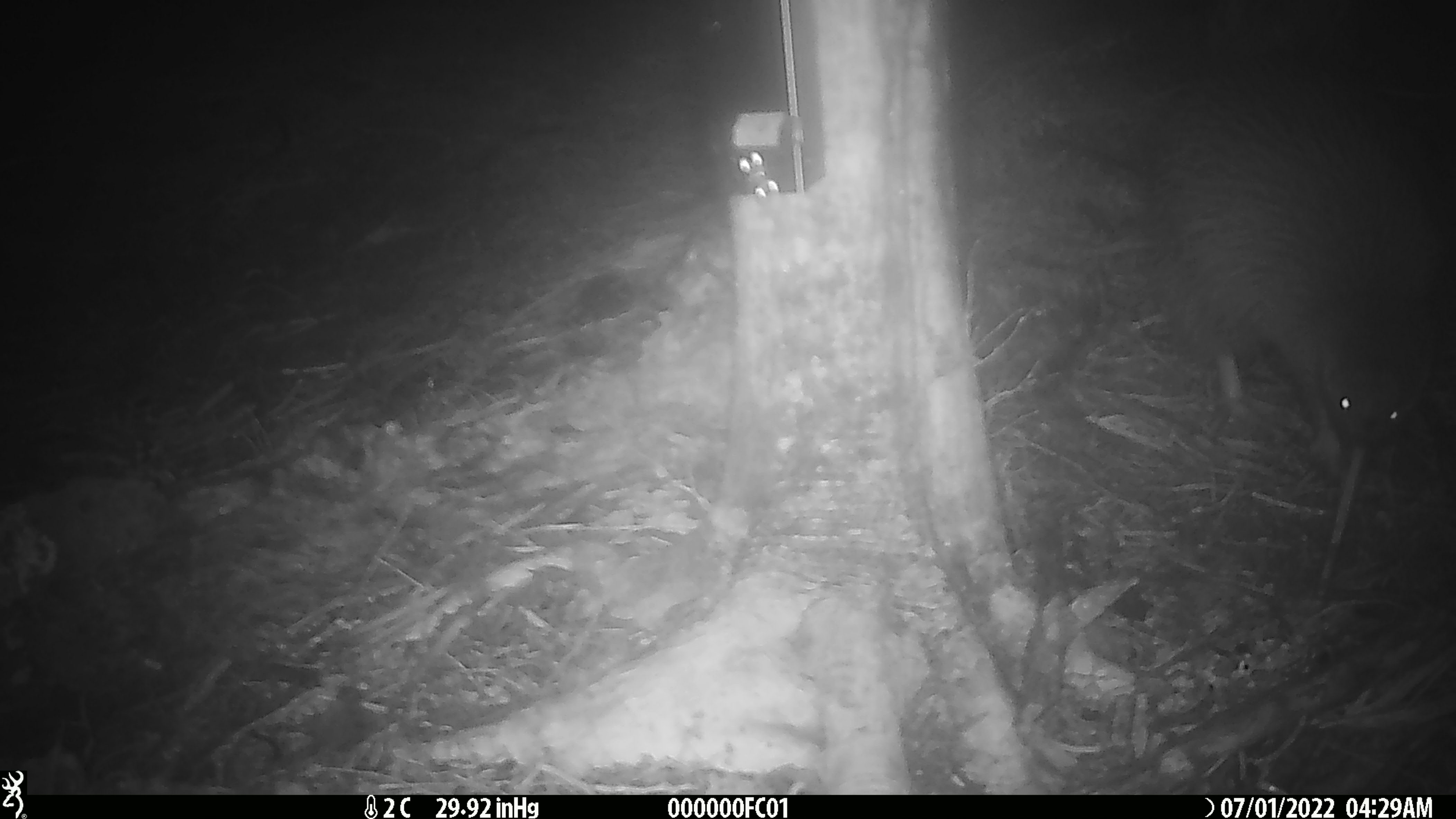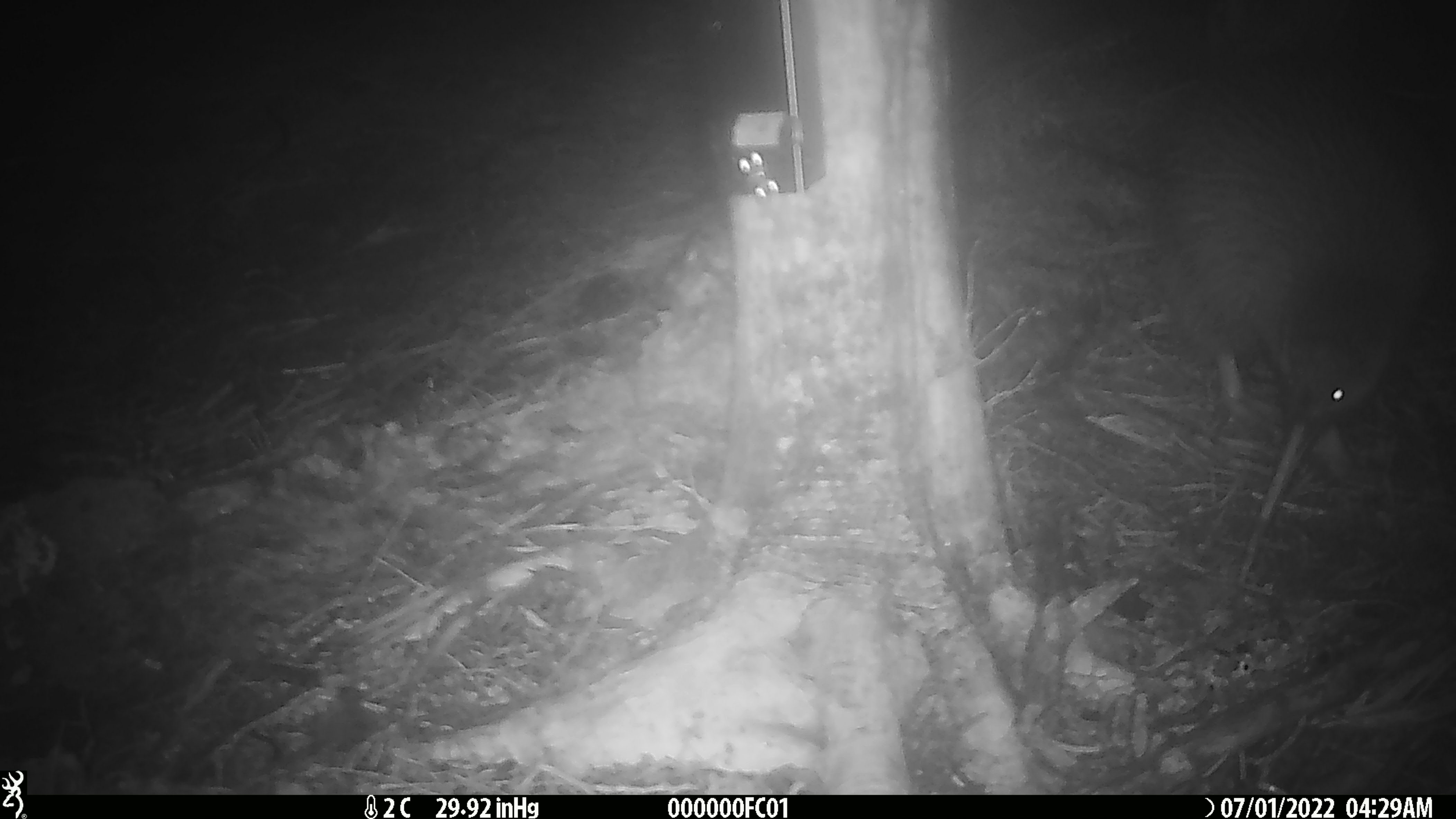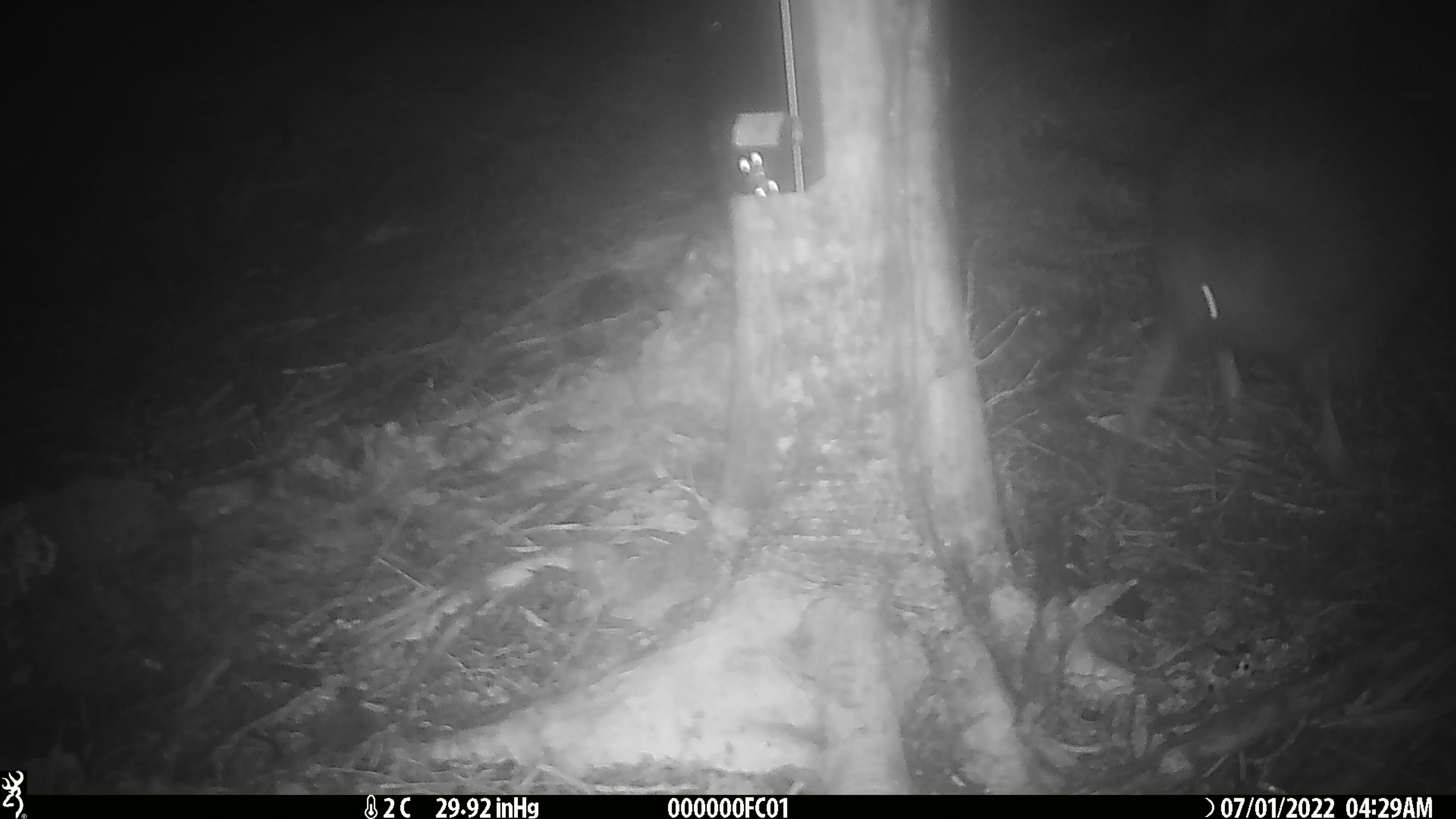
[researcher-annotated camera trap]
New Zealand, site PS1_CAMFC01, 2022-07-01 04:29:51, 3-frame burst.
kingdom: Animalia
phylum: Chordata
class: Aves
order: Apterygiformes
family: Apterygidae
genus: Apteryx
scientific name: Apteryx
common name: kiwi